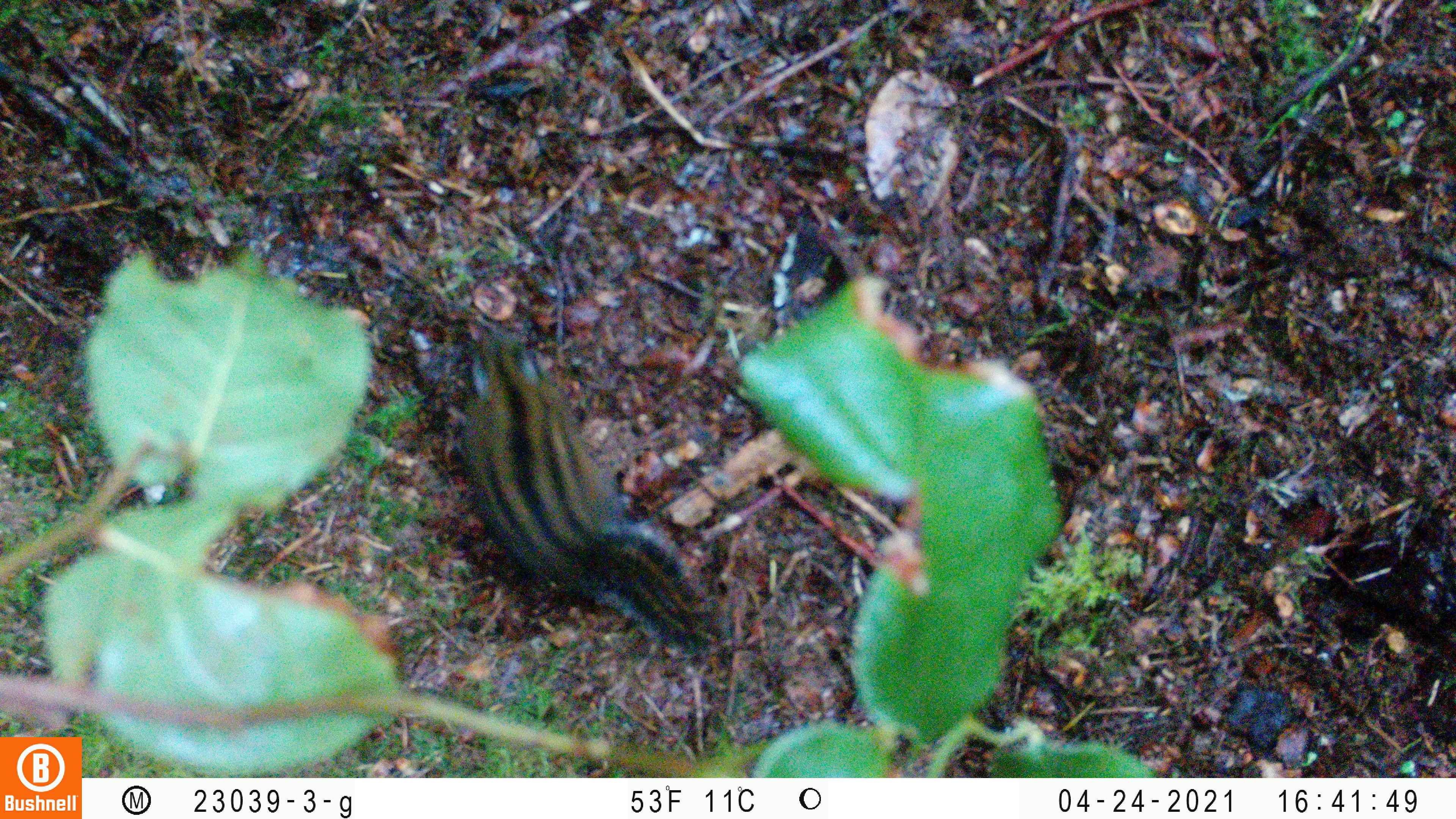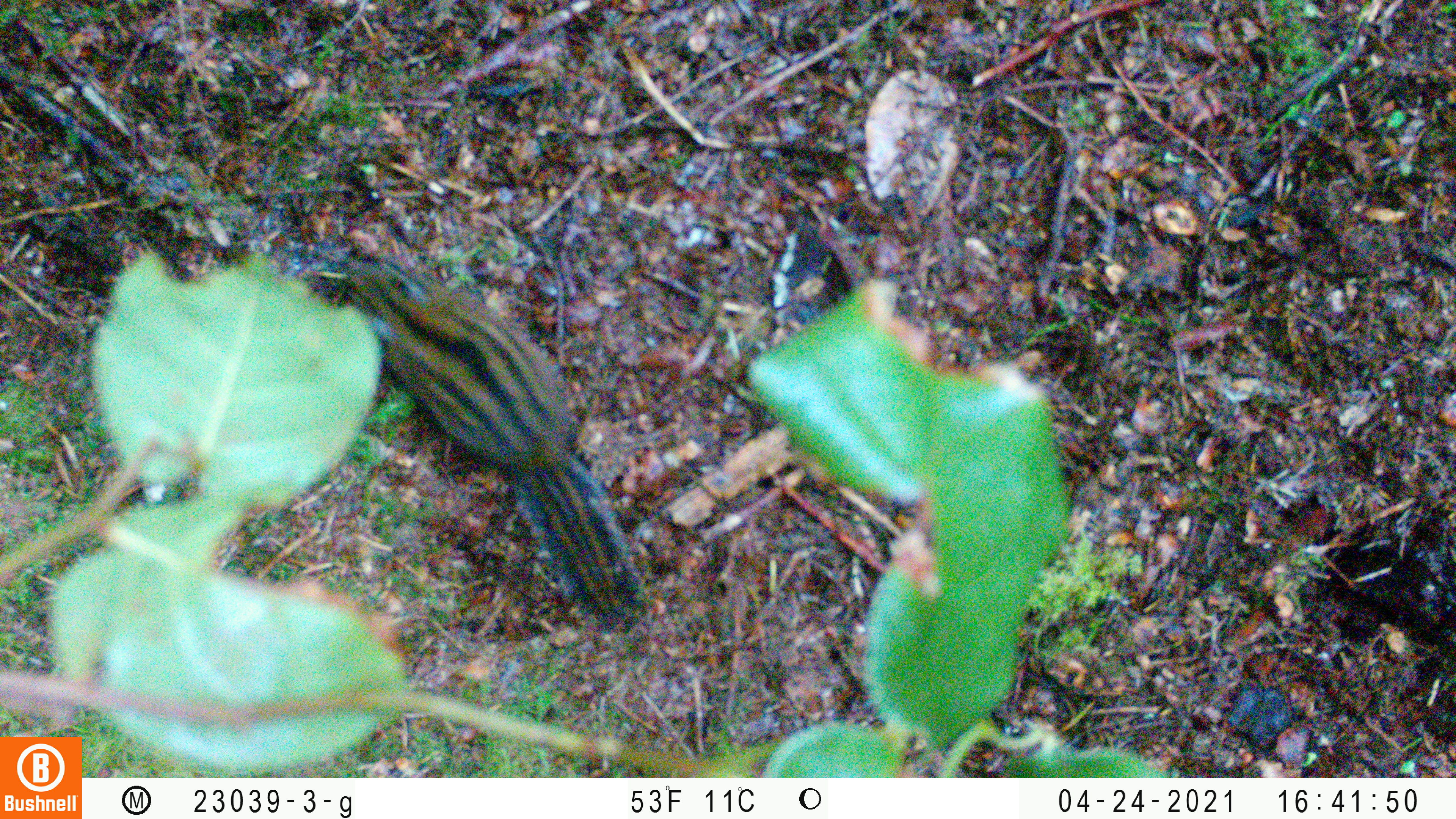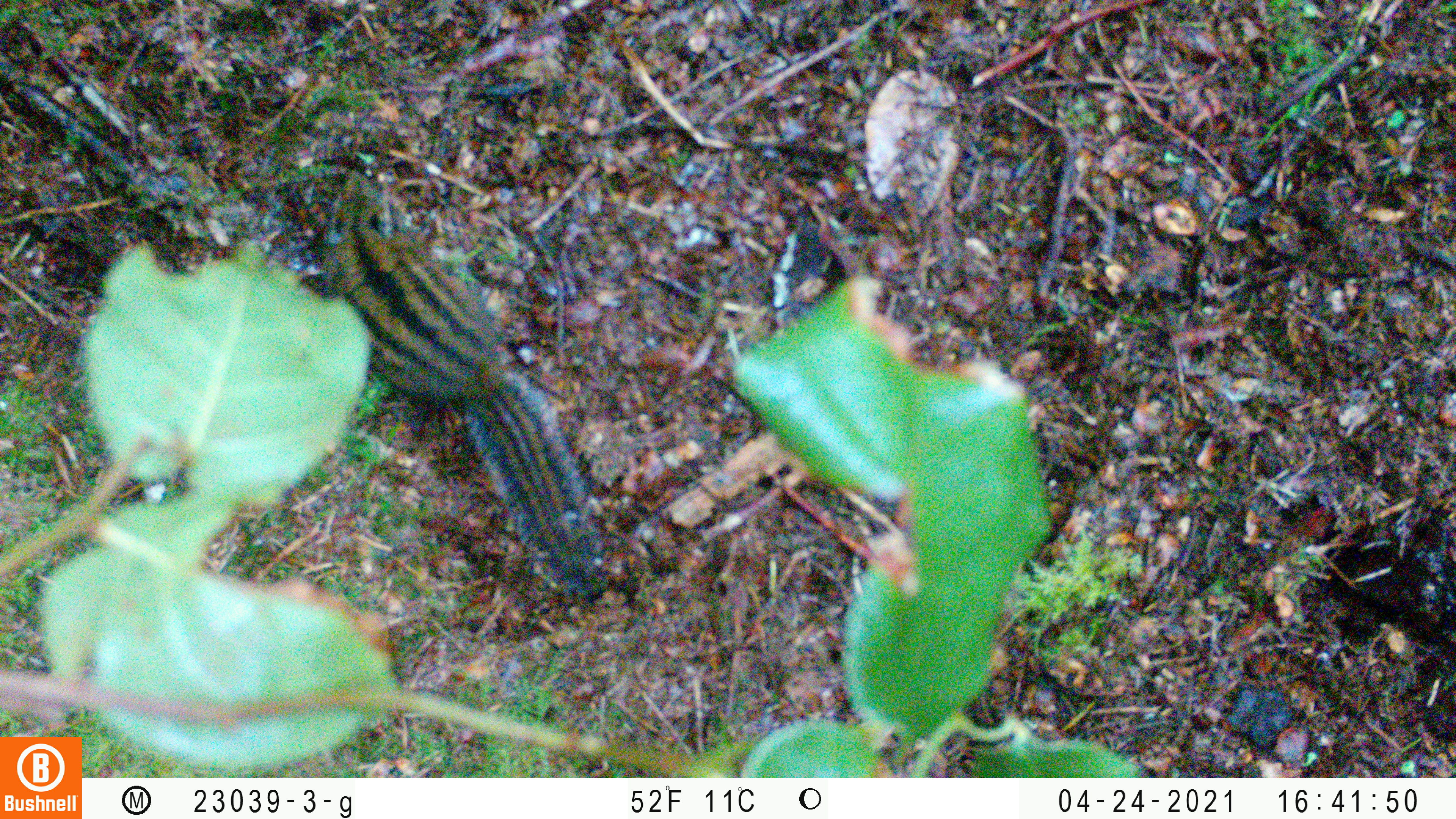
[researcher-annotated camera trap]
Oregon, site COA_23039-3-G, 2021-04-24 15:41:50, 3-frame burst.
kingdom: Animalia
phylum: Chordata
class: Mammalia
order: Rodentia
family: Sciuridae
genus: Neotamias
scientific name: Neotamias townsendii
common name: townsend's chipmunk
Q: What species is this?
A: Townsend's chipmunk (Neotamias townsendii).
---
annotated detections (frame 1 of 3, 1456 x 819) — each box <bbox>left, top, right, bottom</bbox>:
townsend's chipmunk: <bbox>447, 302, 742, 671</bbox>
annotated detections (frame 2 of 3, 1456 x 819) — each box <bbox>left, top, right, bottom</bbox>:
townsend's chipmunk: <bbox>326, 234, 678, 664</bbox>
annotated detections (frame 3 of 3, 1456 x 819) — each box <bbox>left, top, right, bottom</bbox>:
townsend's chipmunk: <bbox>298, 146, 630, 627</bbox>